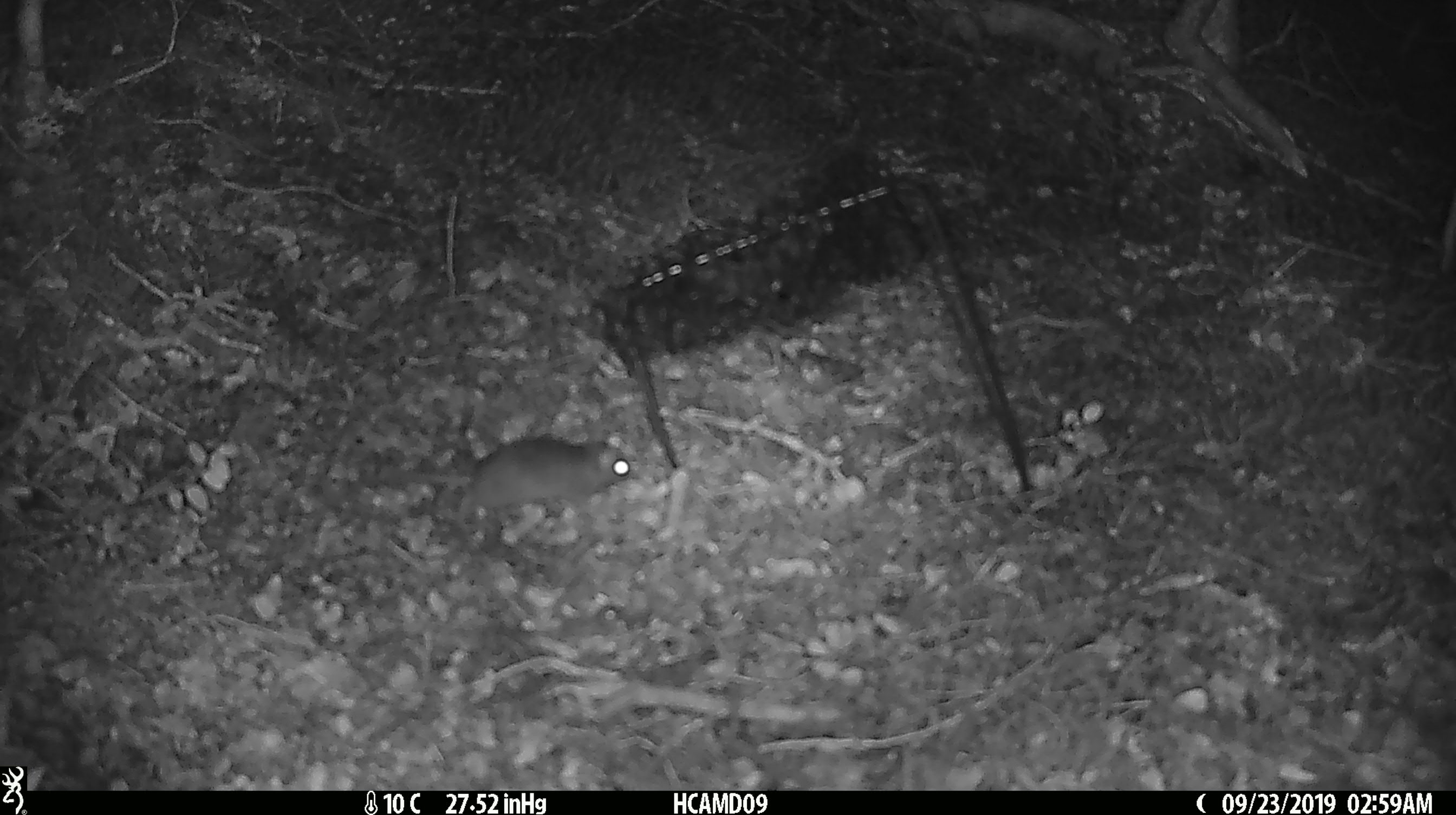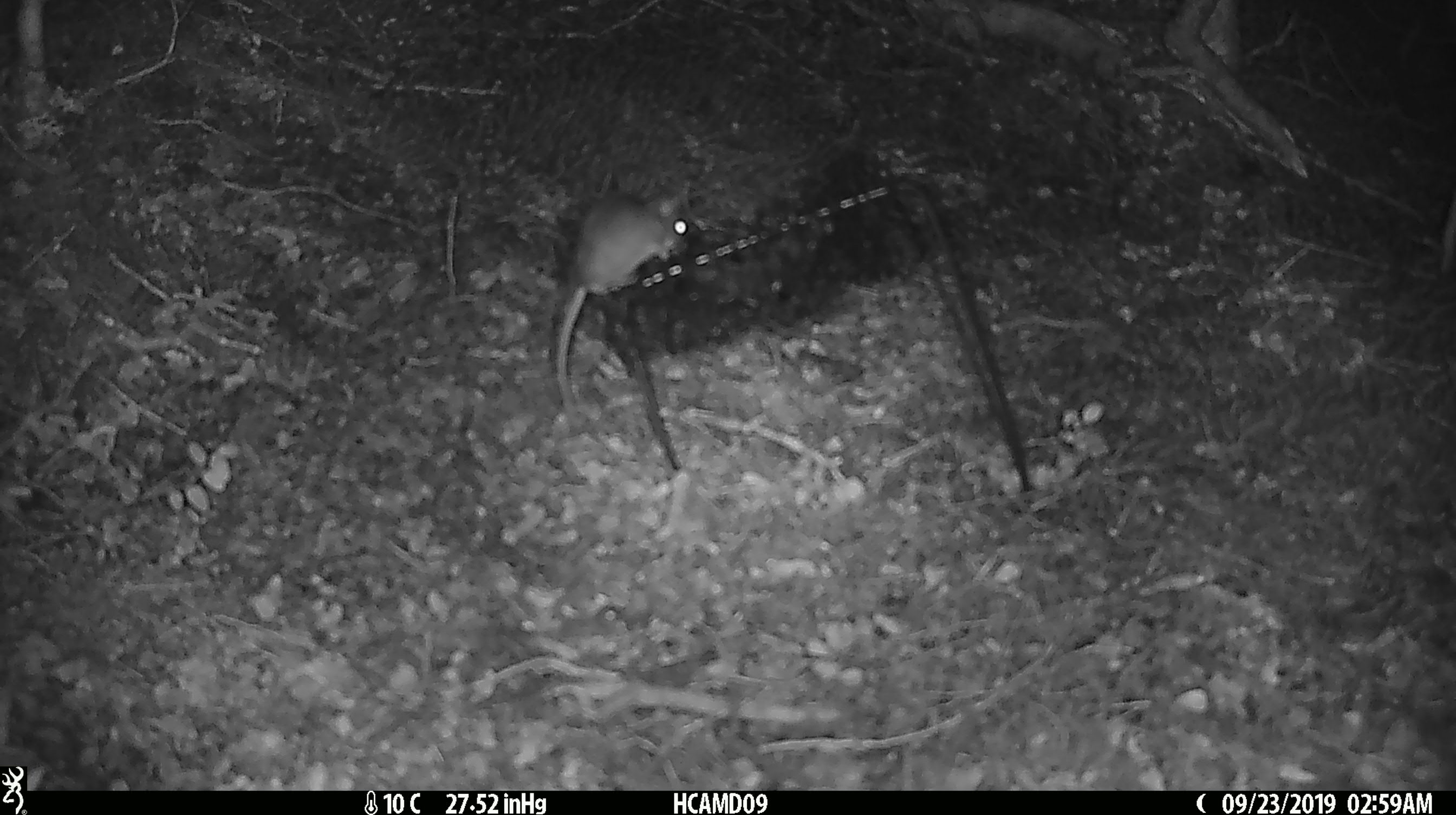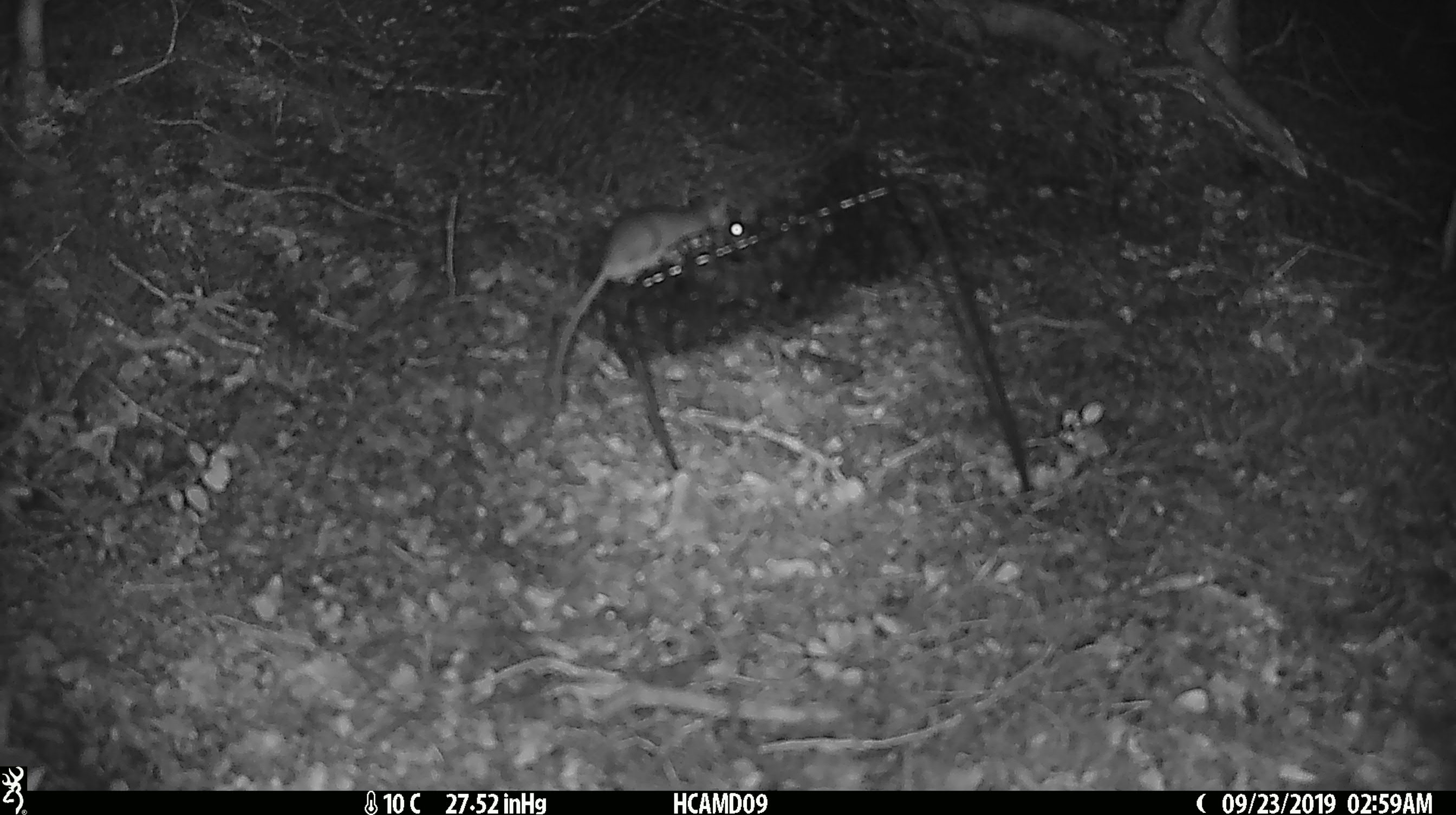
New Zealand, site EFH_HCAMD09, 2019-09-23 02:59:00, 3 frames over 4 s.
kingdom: Animalia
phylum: Chordata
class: Mammalia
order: Rodentia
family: Muridae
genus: Mus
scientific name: Mus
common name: mouse